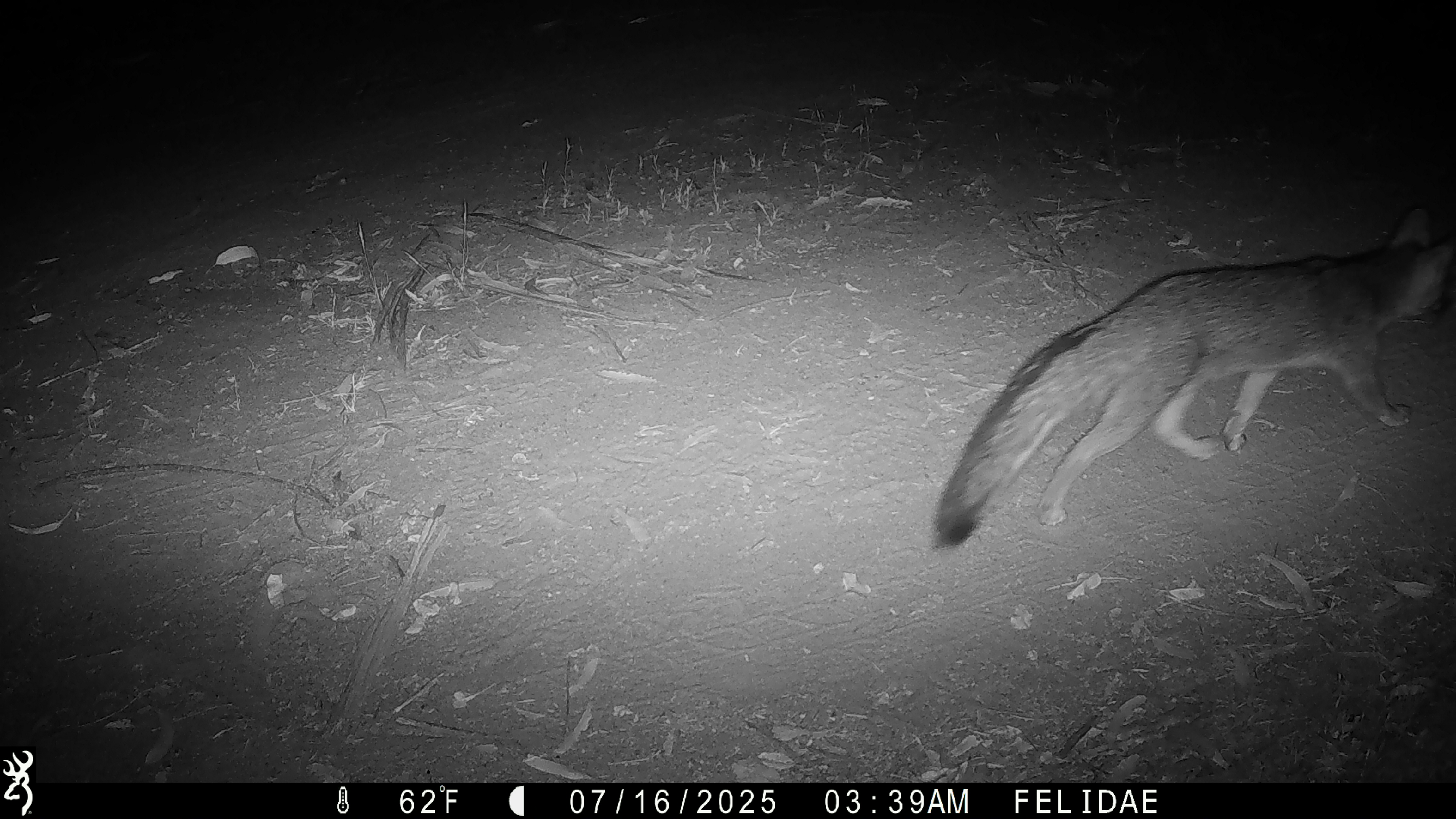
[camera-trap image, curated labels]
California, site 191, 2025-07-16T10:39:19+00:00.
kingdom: Animalia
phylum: Chordata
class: Mammalia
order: Carnivora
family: Canidae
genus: Urocyon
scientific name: Urocyon cinereoargenteus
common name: gray fox